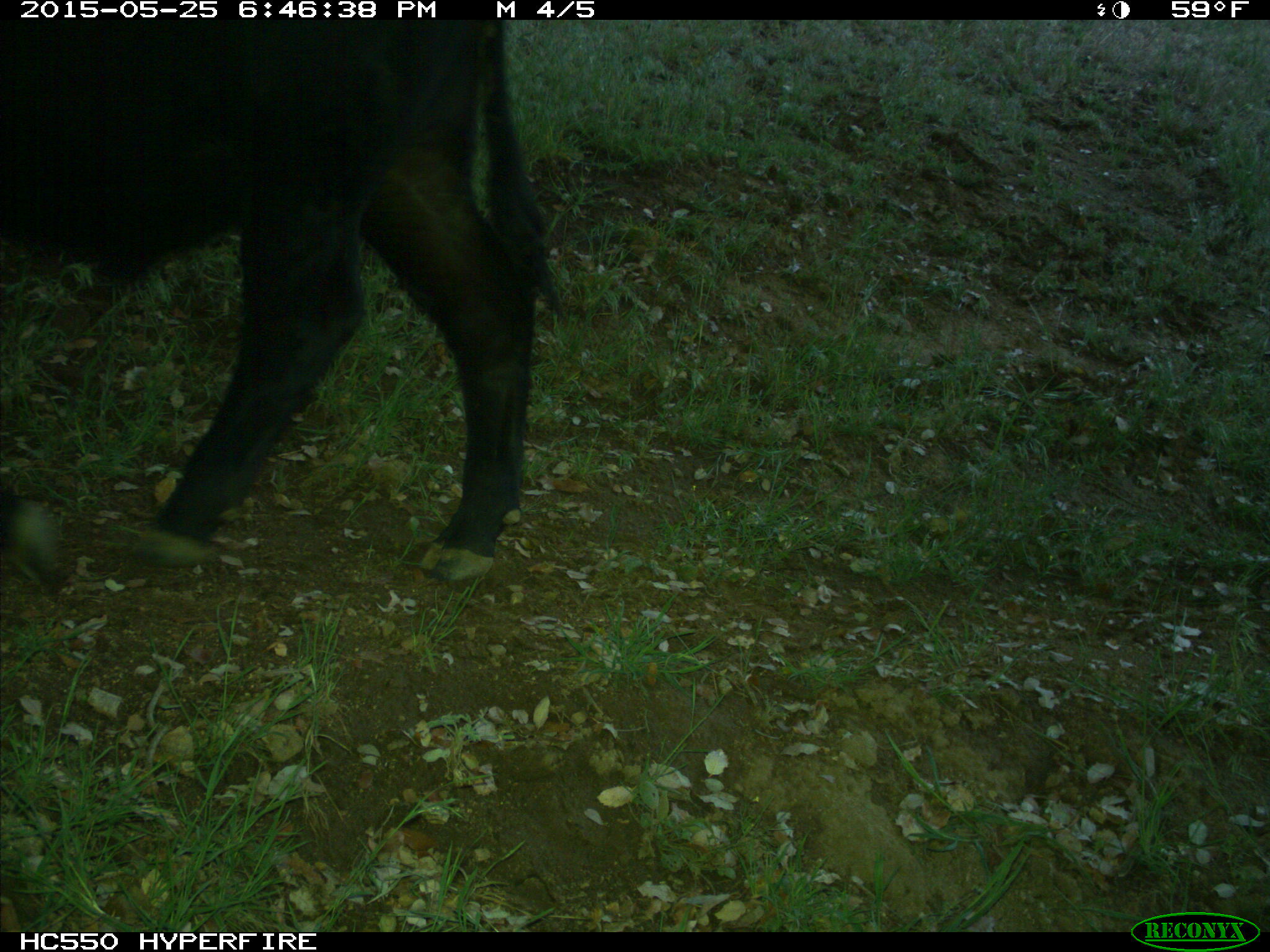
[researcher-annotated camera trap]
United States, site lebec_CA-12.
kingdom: Animalia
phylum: Chordata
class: Mammalia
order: Artiodactyla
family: Bovidae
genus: Bos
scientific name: Bos taurus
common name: domestic cow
Bos taurus (domestic cow).